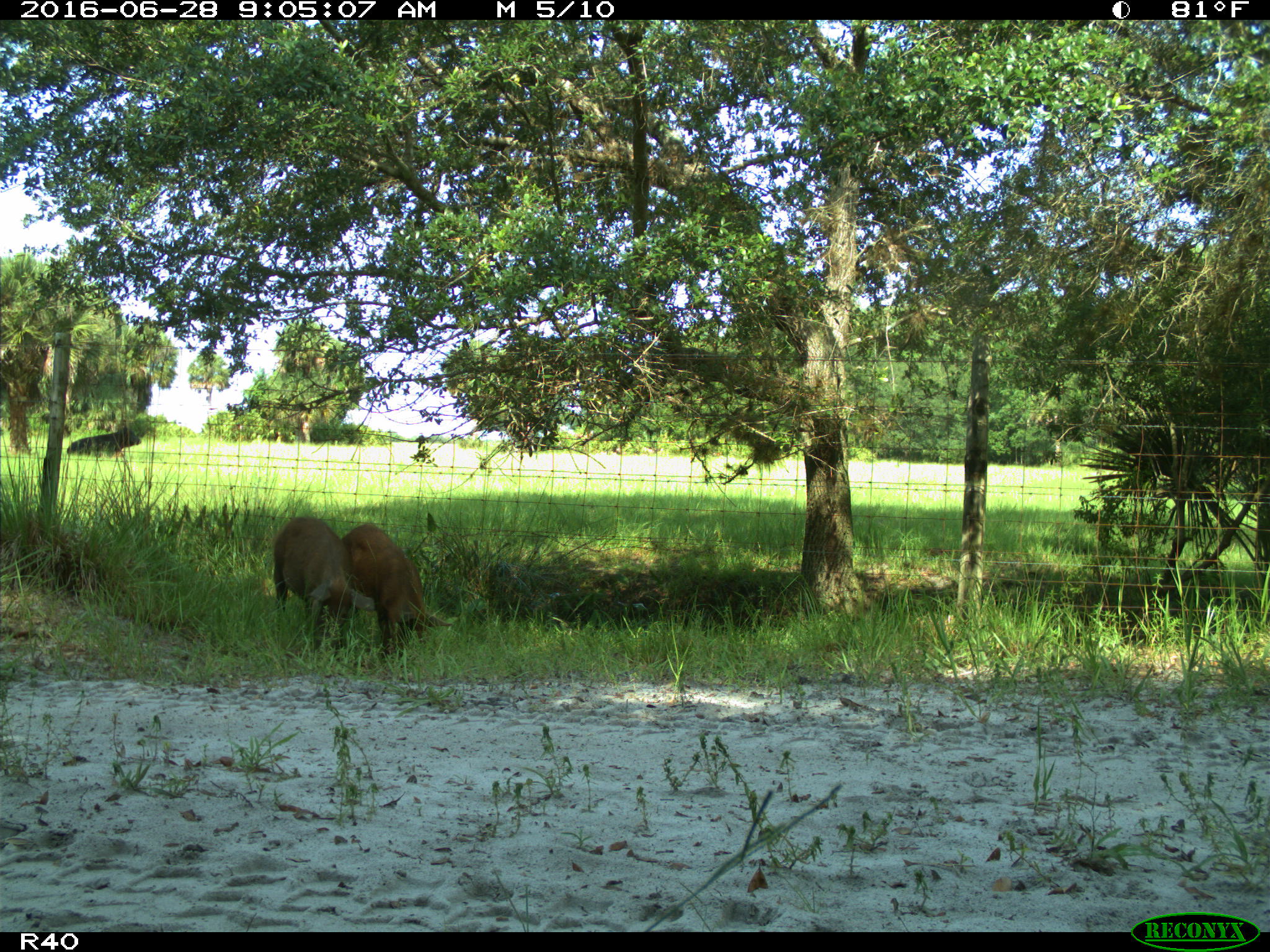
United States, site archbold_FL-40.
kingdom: Animalia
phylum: Chordata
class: Mammalia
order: Artiodactyla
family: Suidae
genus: Sus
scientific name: Sus scrofa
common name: wild boar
Sus scrofa (wild boar).